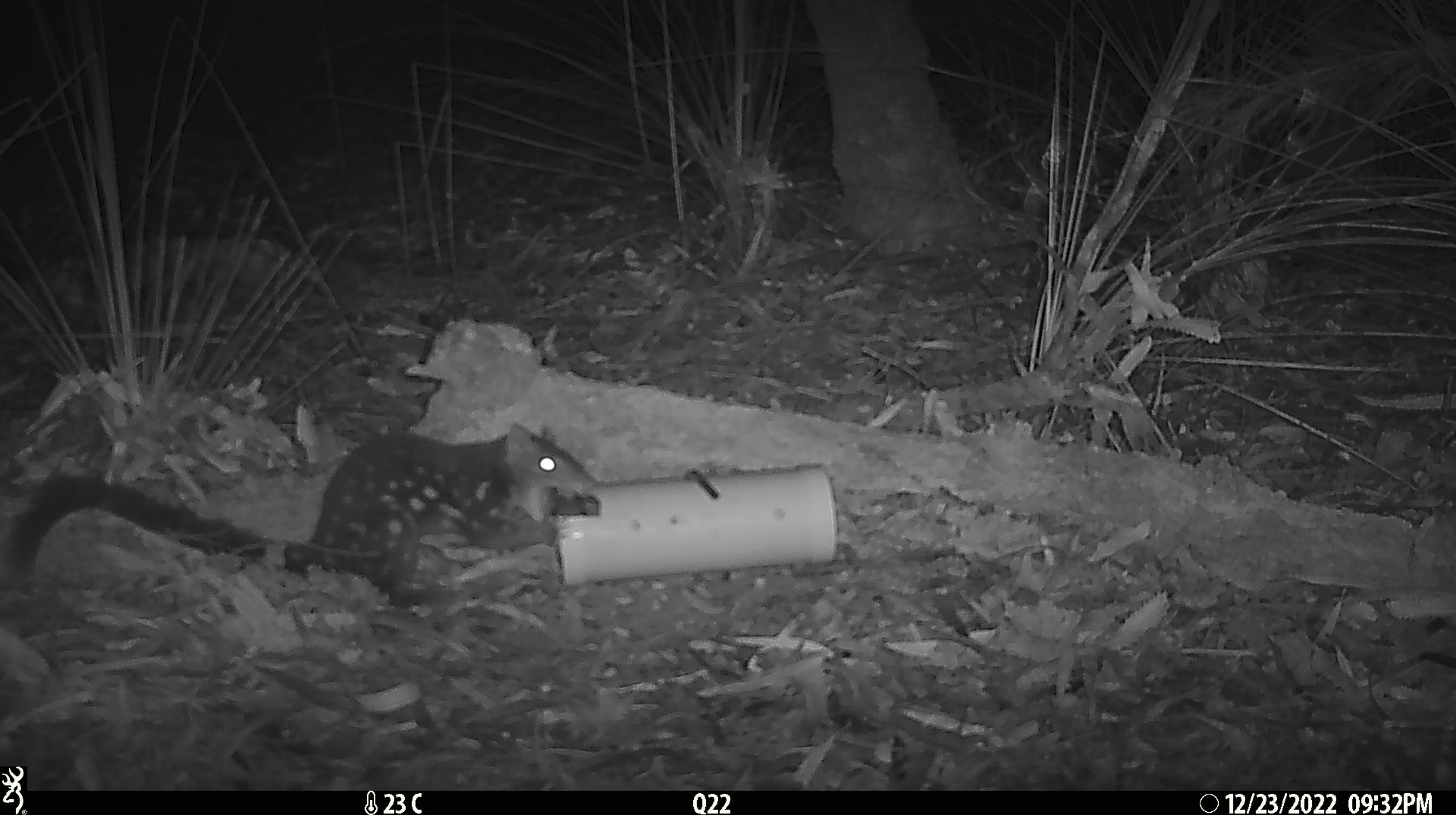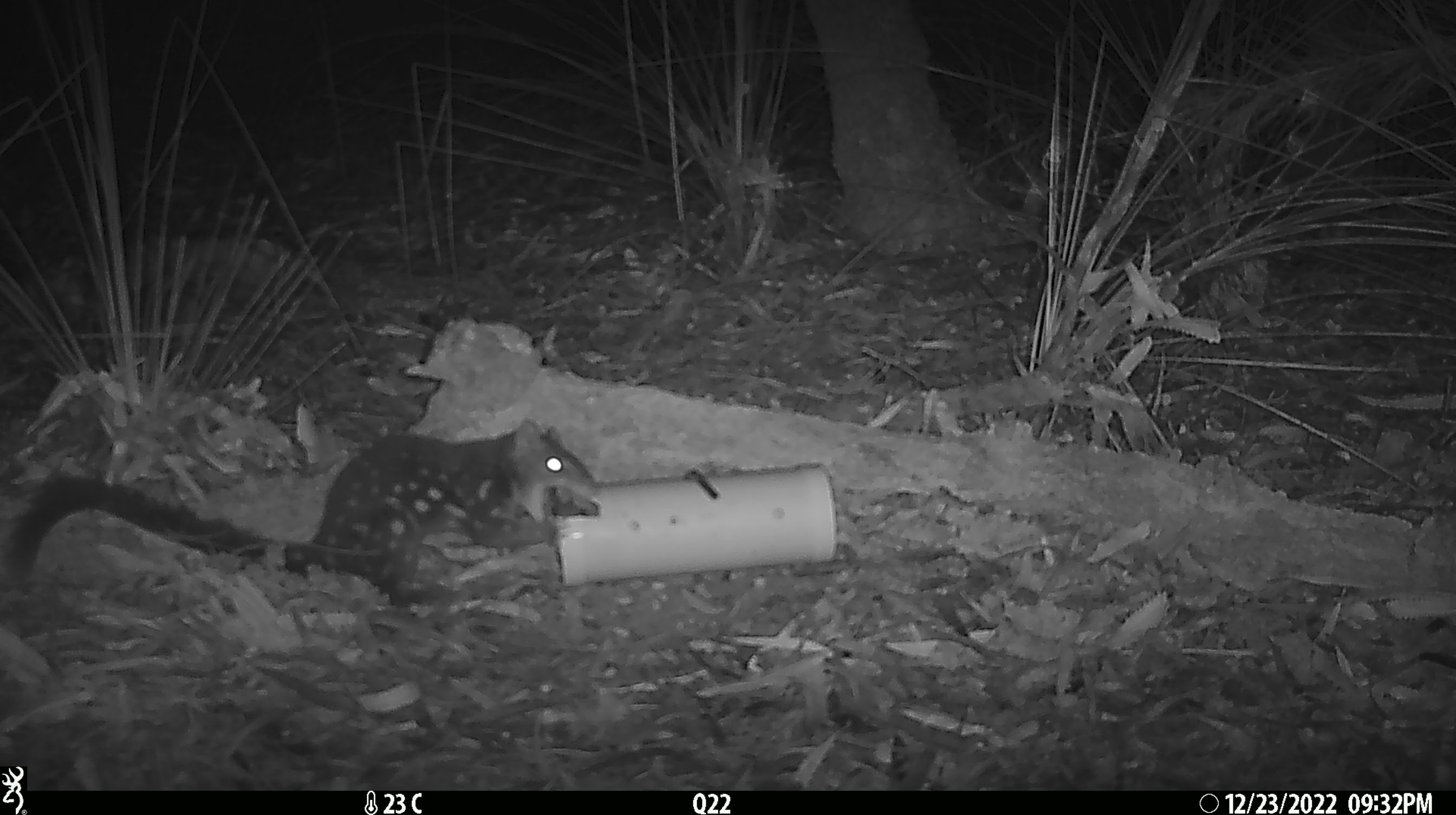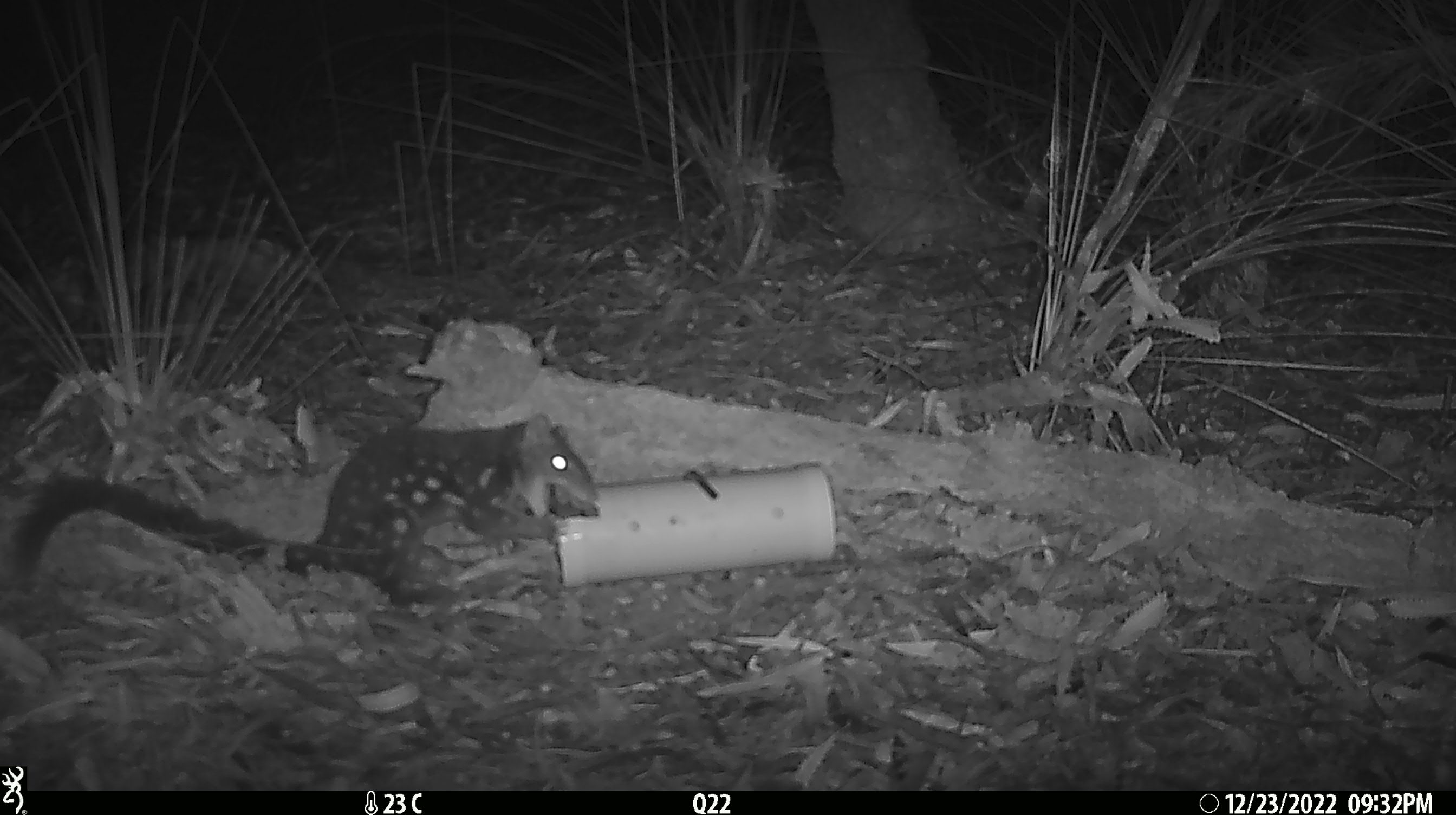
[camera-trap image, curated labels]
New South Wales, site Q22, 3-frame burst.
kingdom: Animalia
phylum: Chordata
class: Mammalia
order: Dasyuromorphia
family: Dasyuridae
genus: Dasyurus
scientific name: Dasyurus maculatus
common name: spotted-tailed quoll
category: quoll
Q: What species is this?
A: Quoll (spotted-tailed quoll) (Dasyurus maculatus).